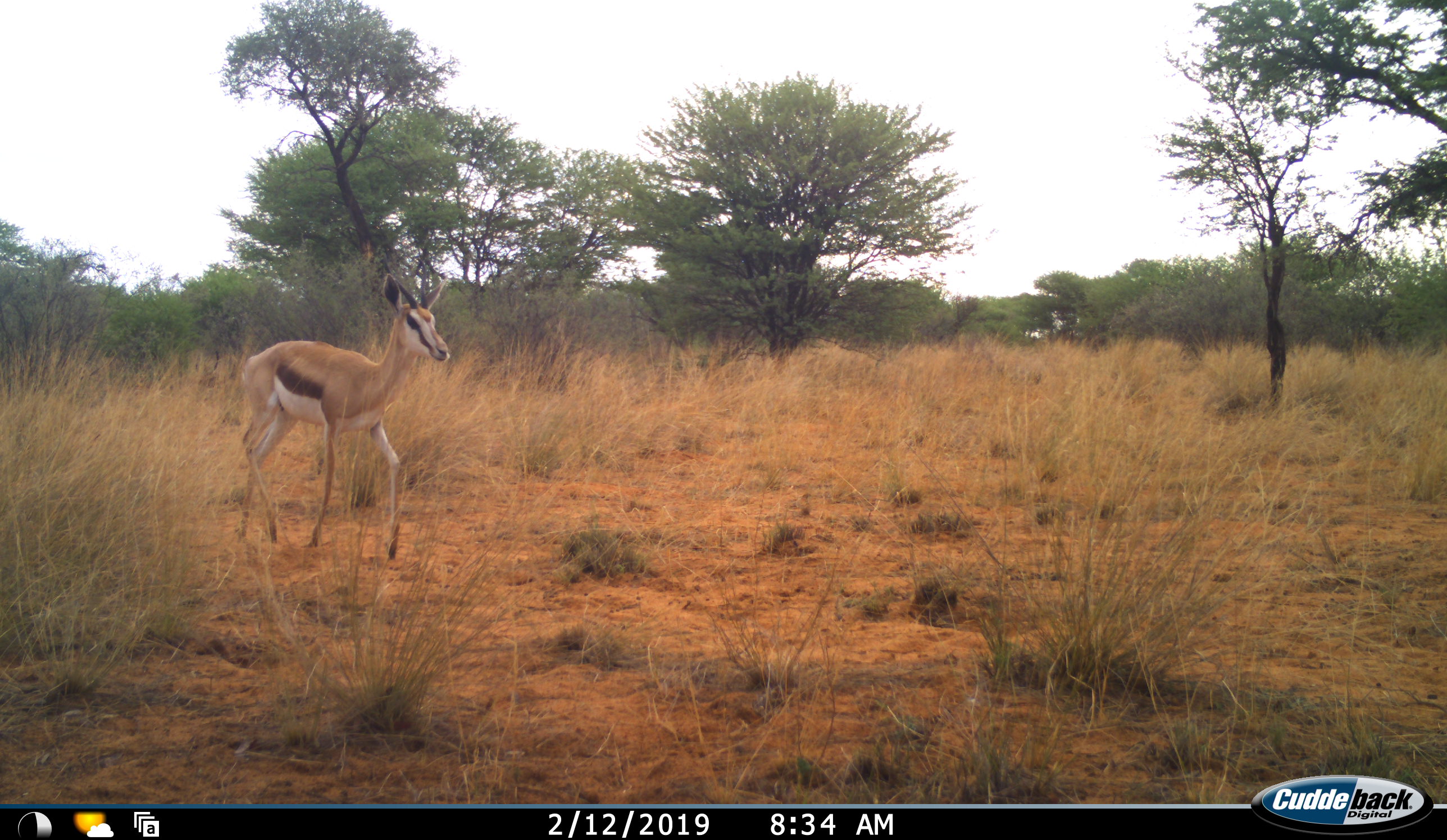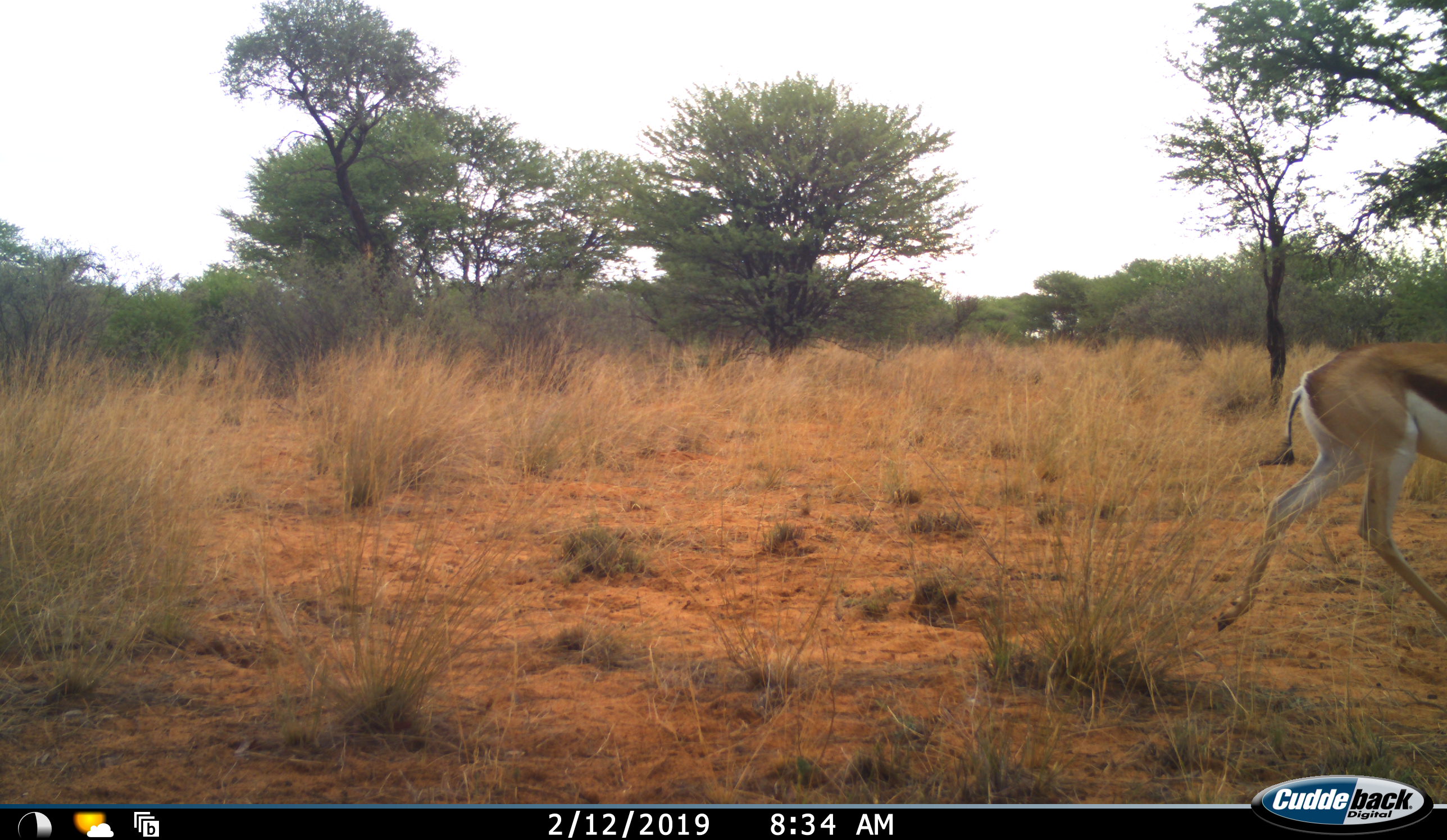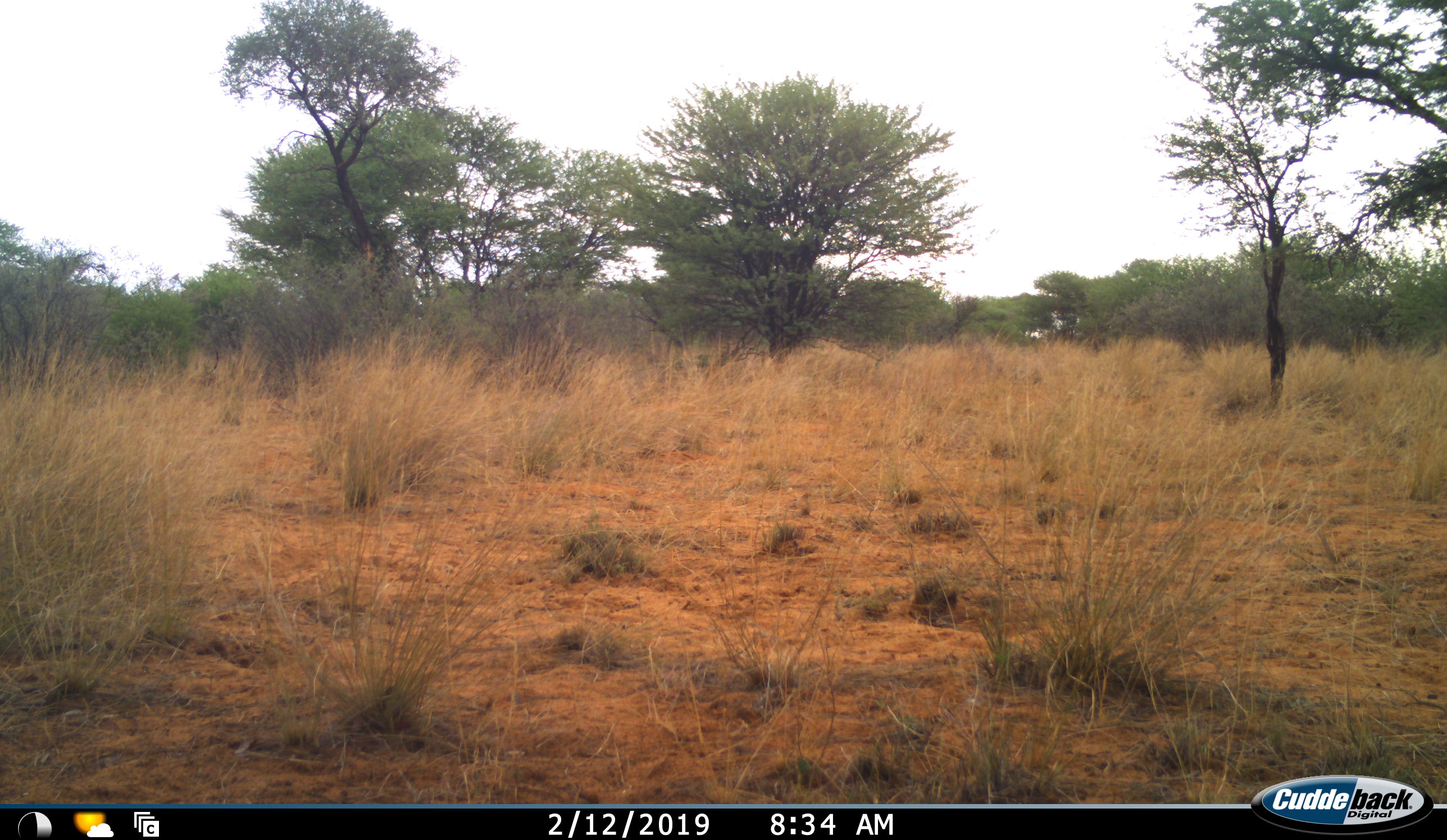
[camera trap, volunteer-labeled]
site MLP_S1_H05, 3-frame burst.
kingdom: Animalia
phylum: Chordata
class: Mammalia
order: Artiodactyla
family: Bovidae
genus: Antidorcas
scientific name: Antidorcas marsupialis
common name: springbok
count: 1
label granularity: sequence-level